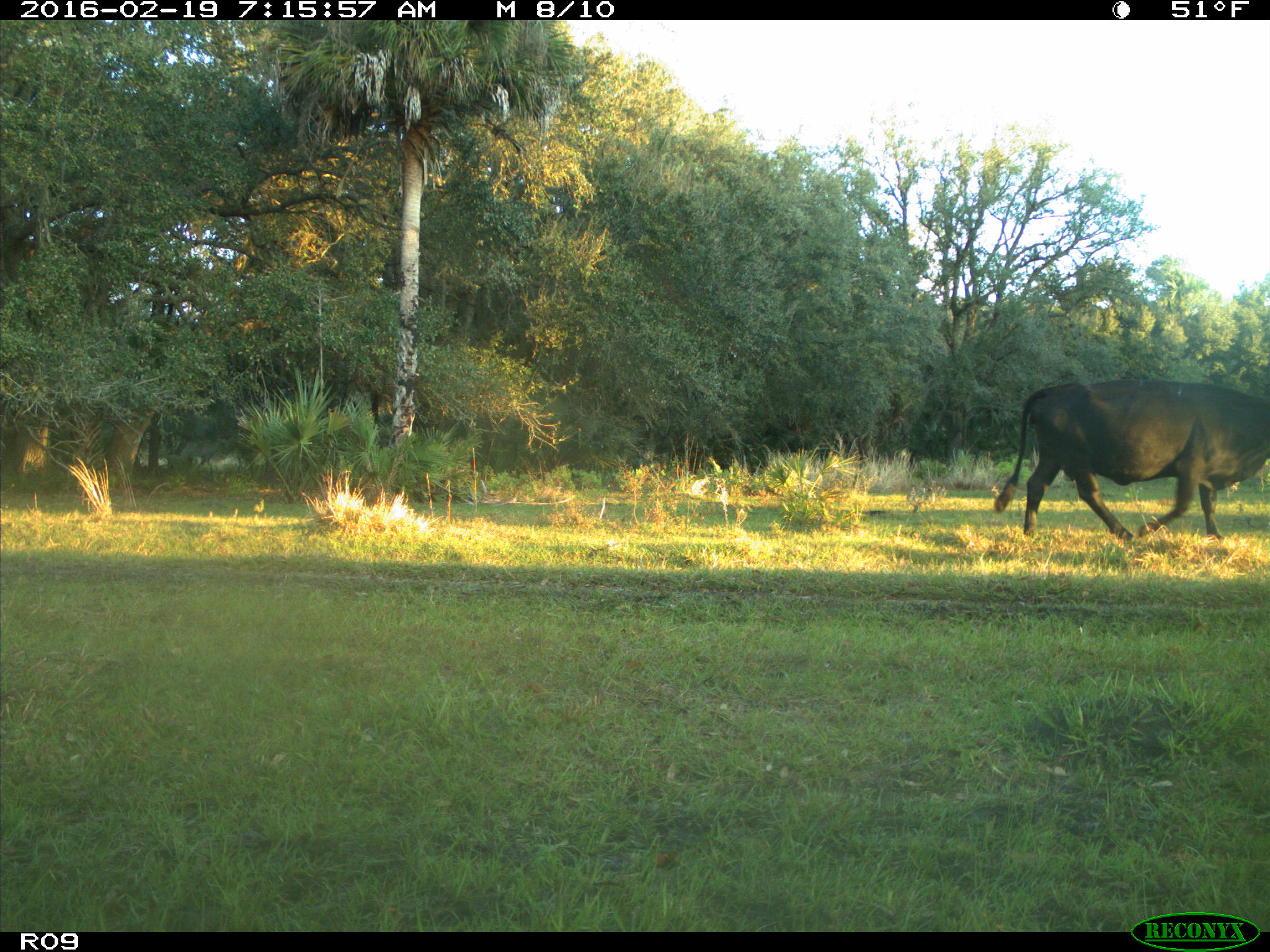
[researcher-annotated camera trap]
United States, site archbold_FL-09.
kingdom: Animalia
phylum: Chordata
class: Mammalia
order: Artiodactyla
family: Bovidae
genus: Bos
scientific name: Bos taurus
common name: domestic cow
Bos taurus (domestic cow).